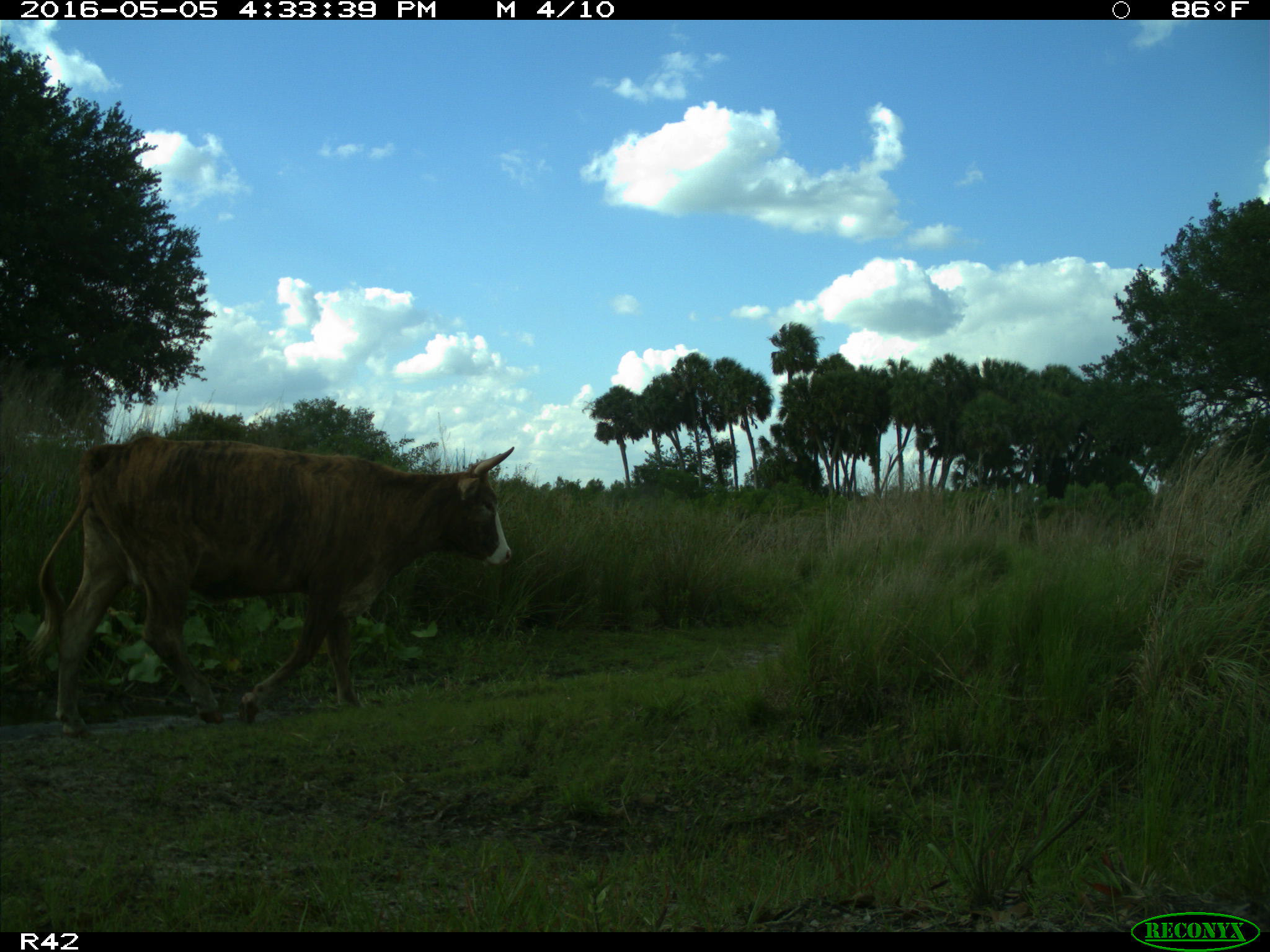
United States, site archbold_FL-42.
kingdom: Animalia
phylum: Chordata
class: Mammalia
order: Artiodactyla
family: Bovidae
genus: Bos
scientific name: Bos taurus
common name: domestic cow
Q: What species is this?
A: Bos taurus (domestic cow).